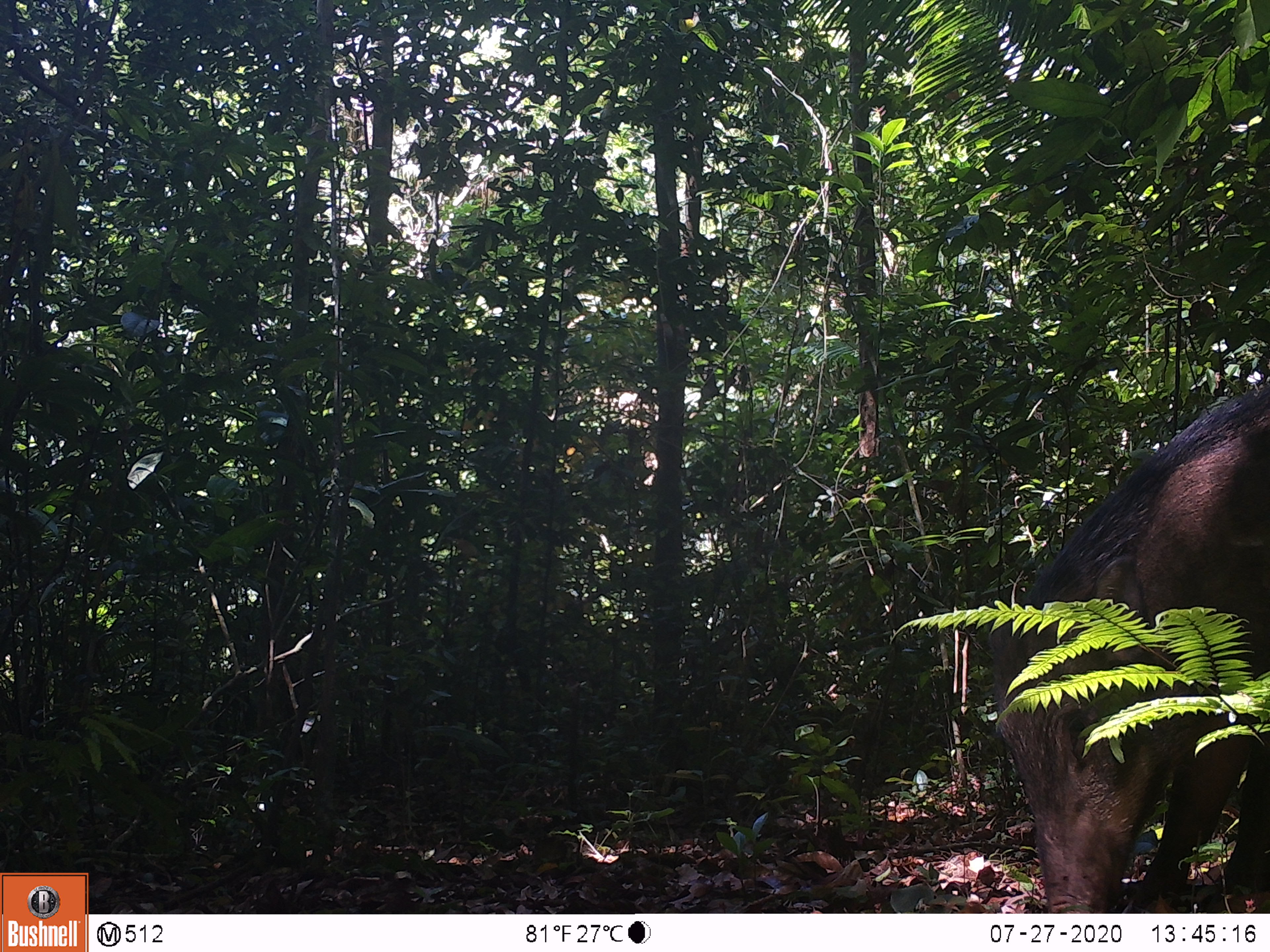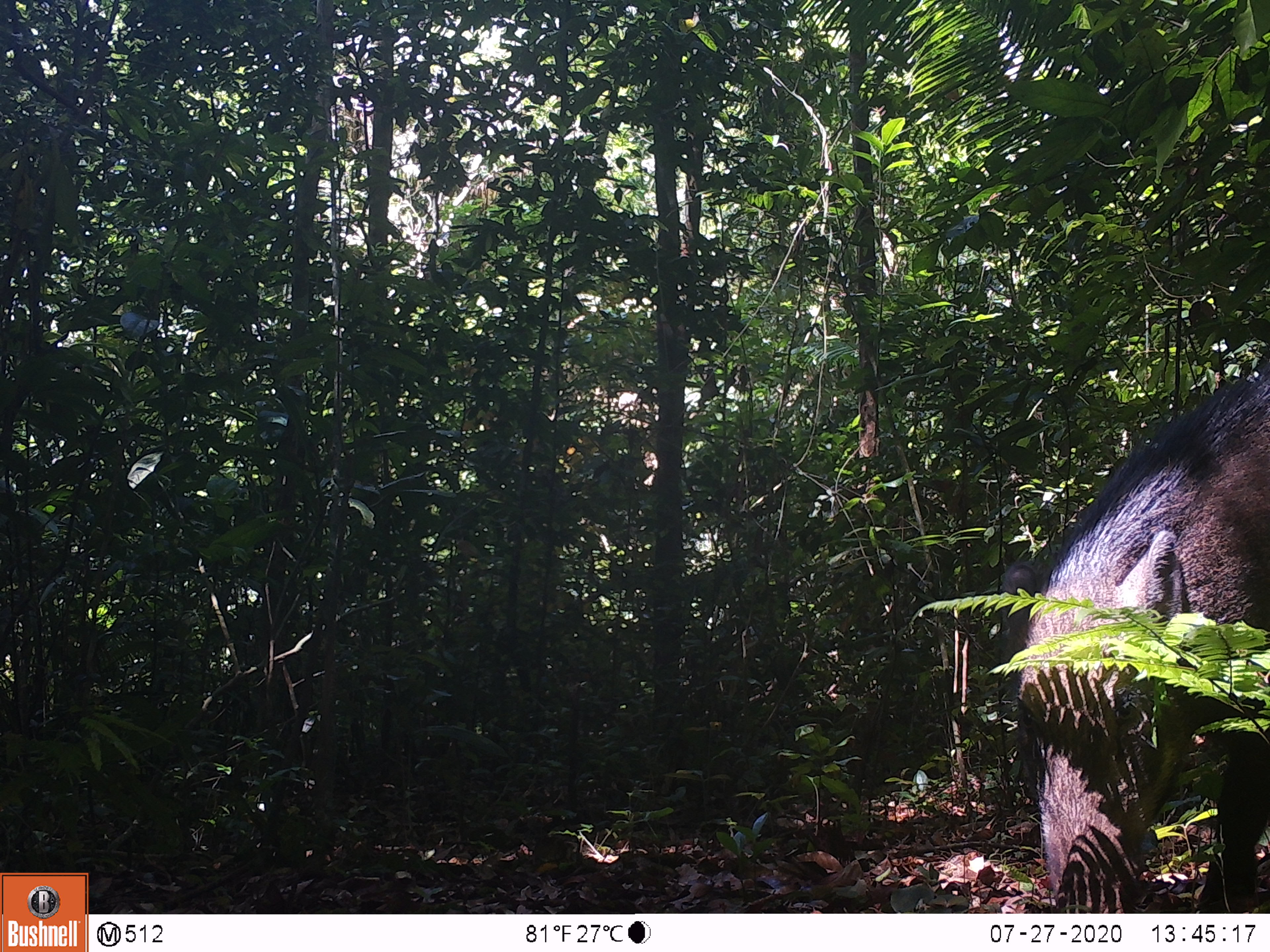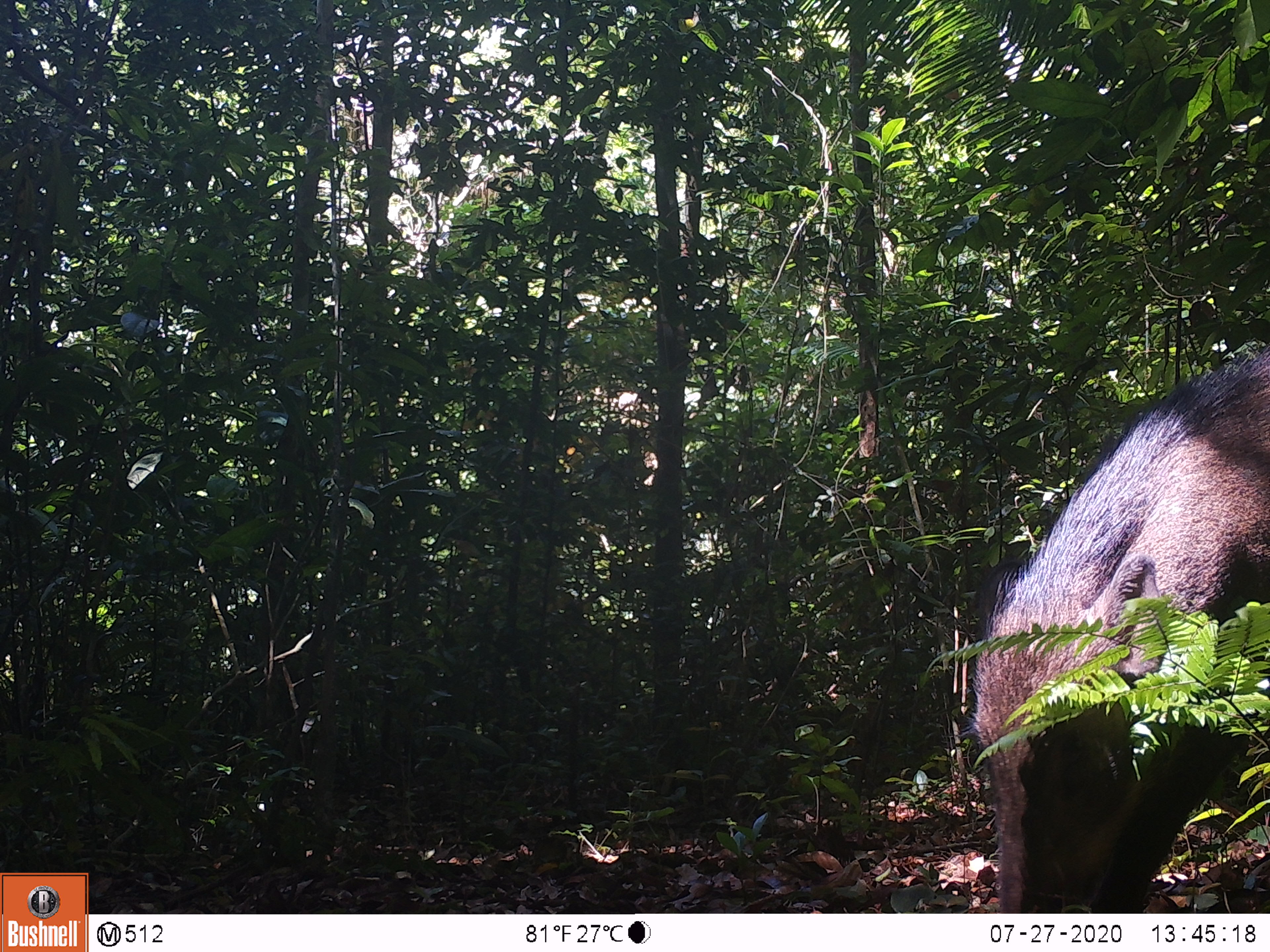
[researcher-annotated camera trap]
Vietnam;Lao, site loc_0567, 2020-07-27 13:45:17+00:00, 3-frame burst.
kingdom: Animalia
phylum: Chordata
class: Mammalia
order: Artiodactyla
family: Suidae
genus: Sus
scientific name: Sus scrofa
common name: eurasian wild pig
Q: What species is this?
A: Eurasian wild pig (Sus scrofa).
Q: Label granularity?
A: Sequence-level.